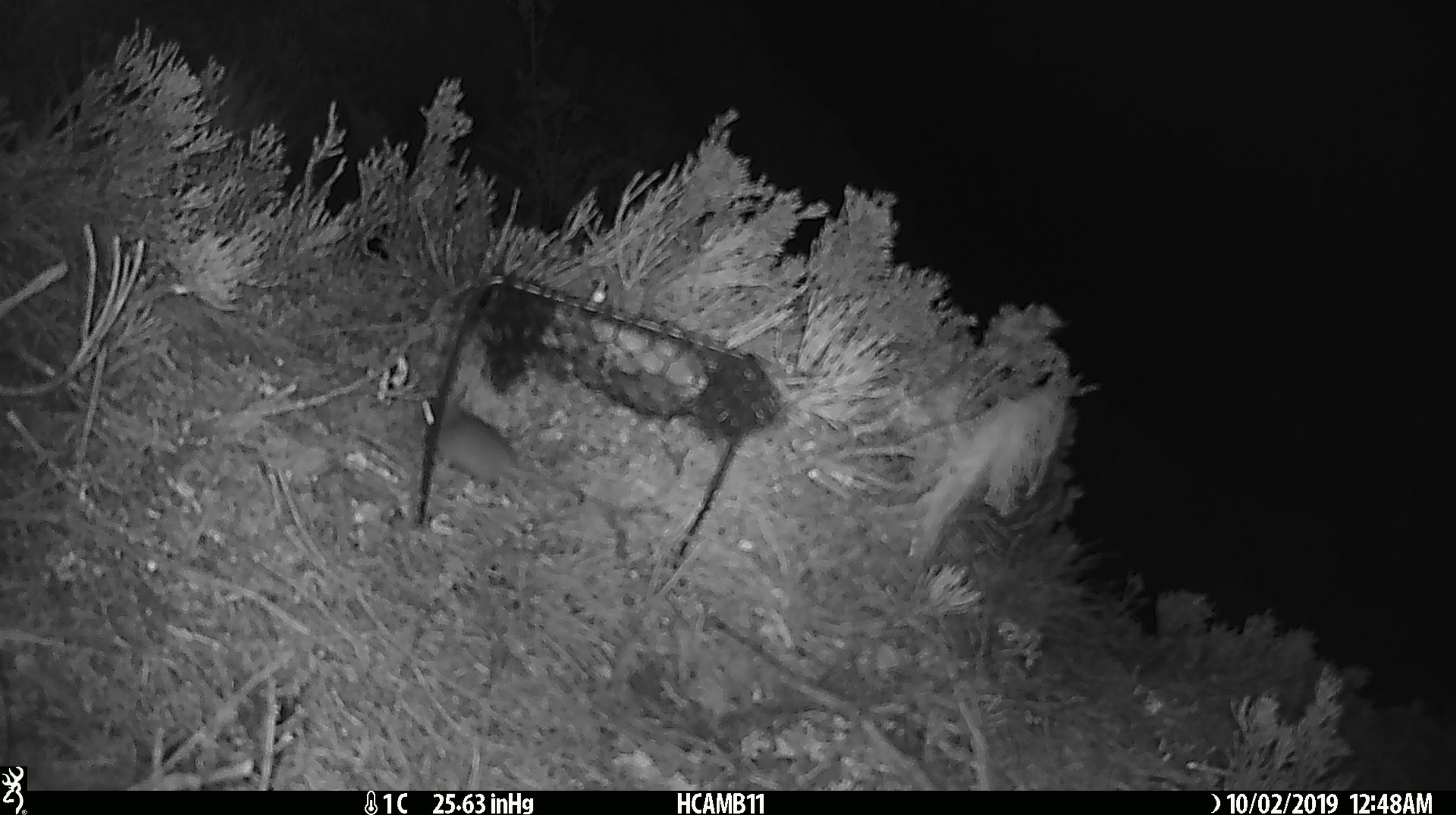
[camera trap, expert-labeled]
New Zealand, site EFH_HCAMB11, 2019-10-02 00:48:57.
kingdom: Animalia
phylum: Chordata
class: Mammalia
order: Rodentia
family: Muridae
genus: Mus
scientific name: Mus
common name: mouse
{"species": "mouse (Mus)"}